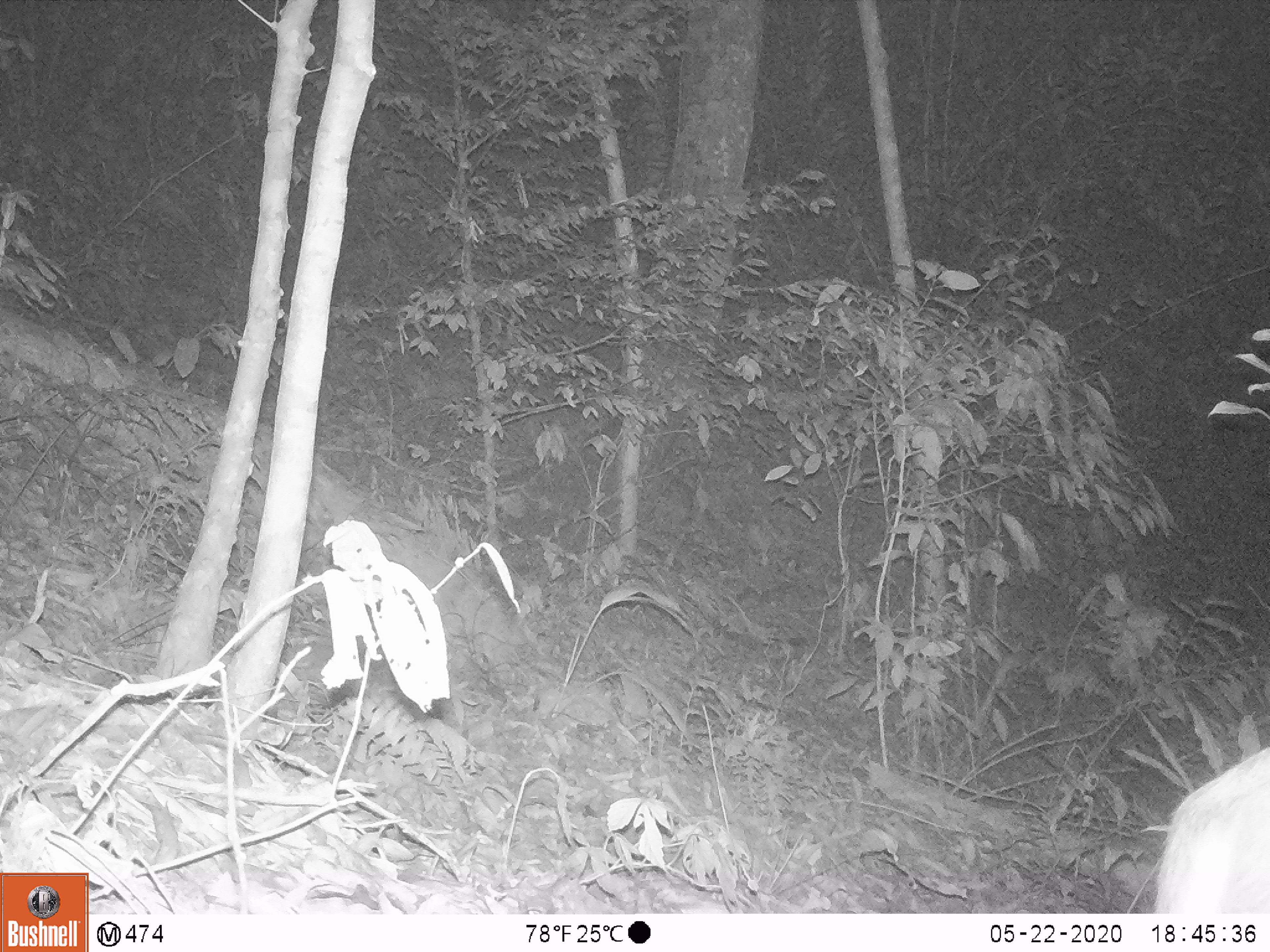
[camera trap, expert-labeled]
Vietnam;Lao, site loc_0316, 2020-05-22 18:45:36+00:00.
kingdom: Animalia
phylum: Chordata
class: Mammalia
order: Artiodactyla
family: Cervidae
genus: Muntiacus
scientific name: Muntiacus rooseveltorum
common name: roosevelt's muntjac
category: roosevelts muntjac group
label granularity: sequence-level